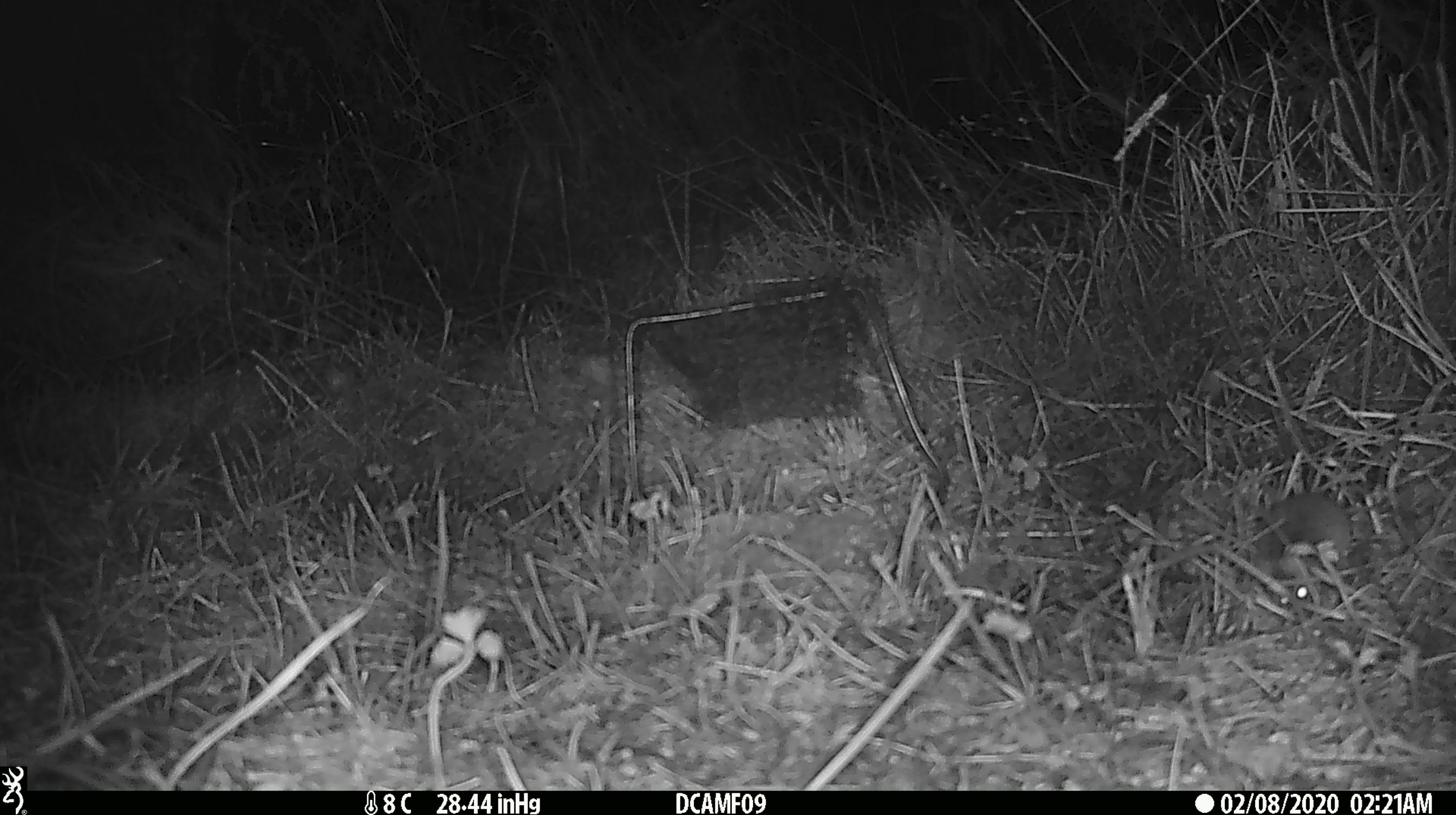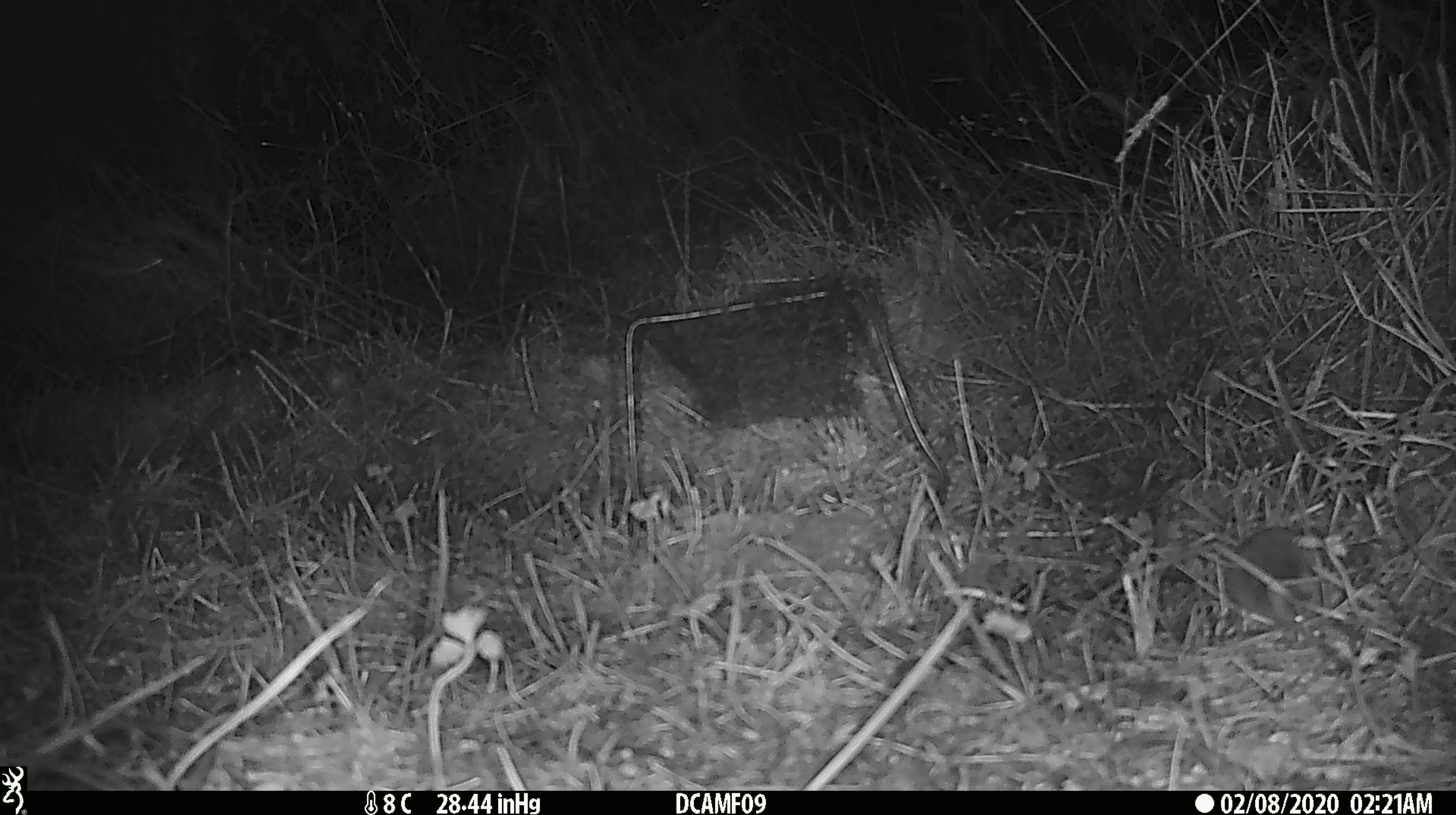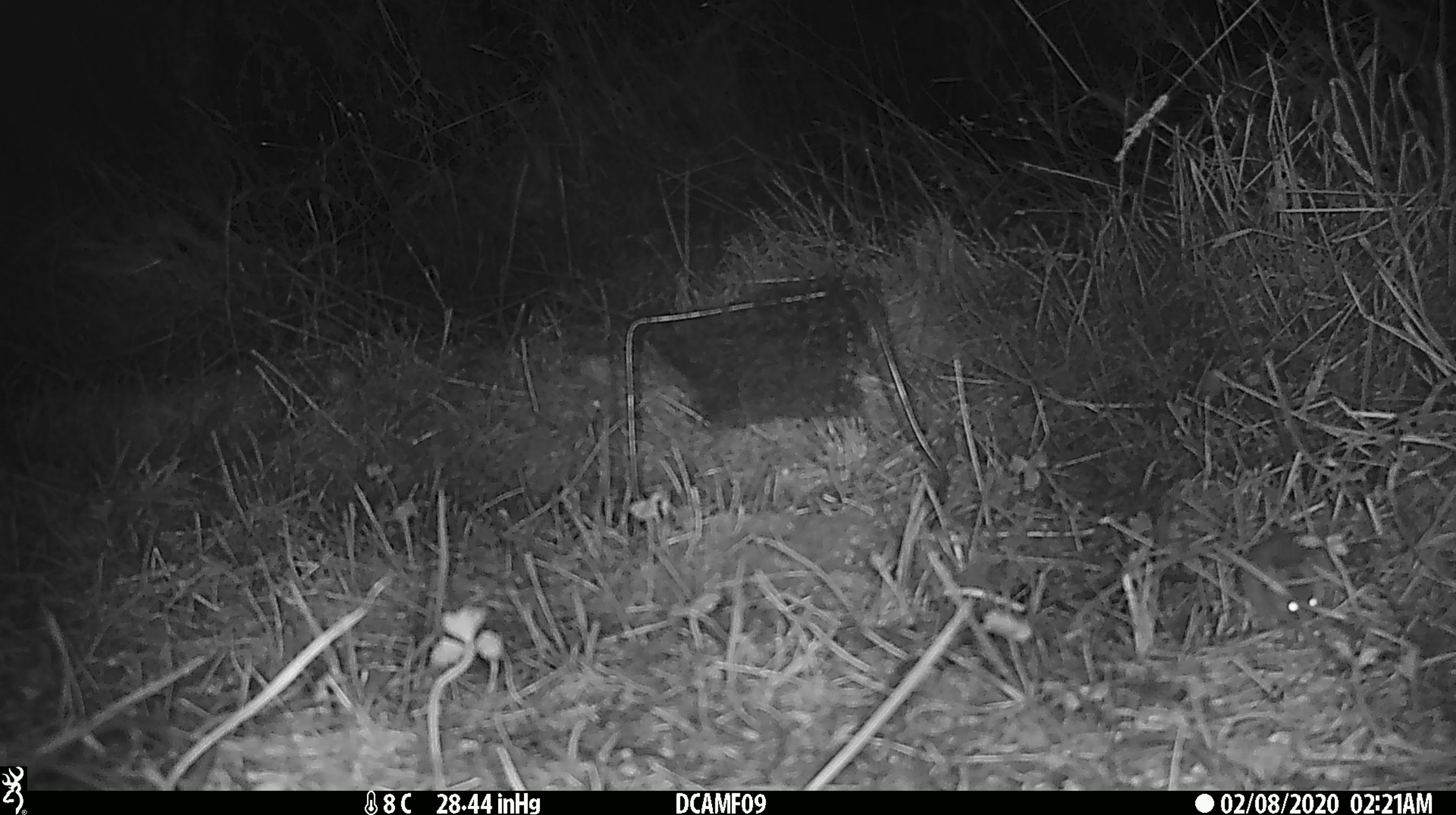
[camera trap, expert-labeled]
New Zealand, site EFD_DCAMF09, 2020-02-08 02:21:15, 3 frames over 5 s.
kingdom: Animalia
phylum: Chordata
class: Mammalia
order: Rodentia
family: Muridae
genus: Mus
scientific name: Mus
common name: mouse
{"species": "mouse (Mus)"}